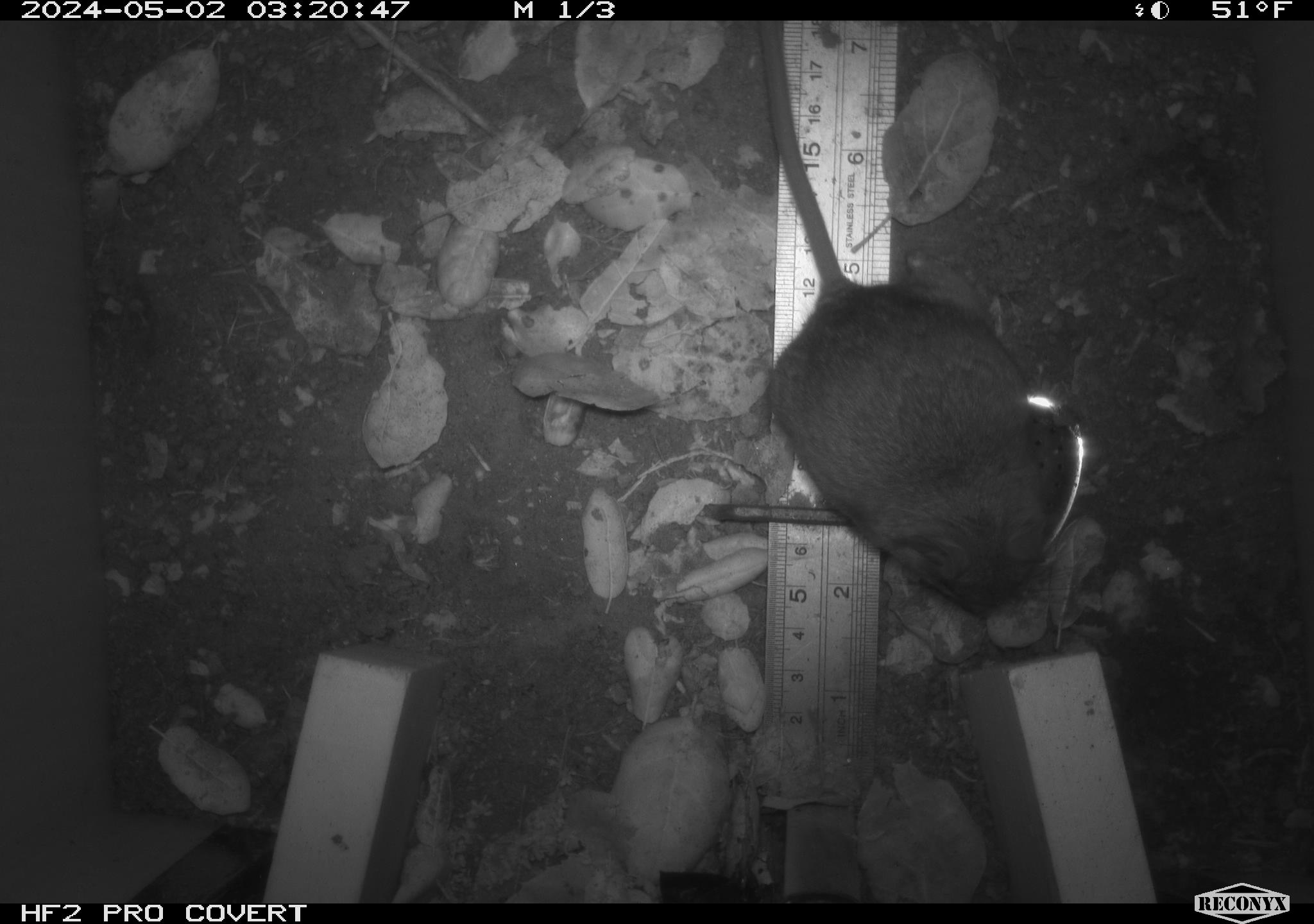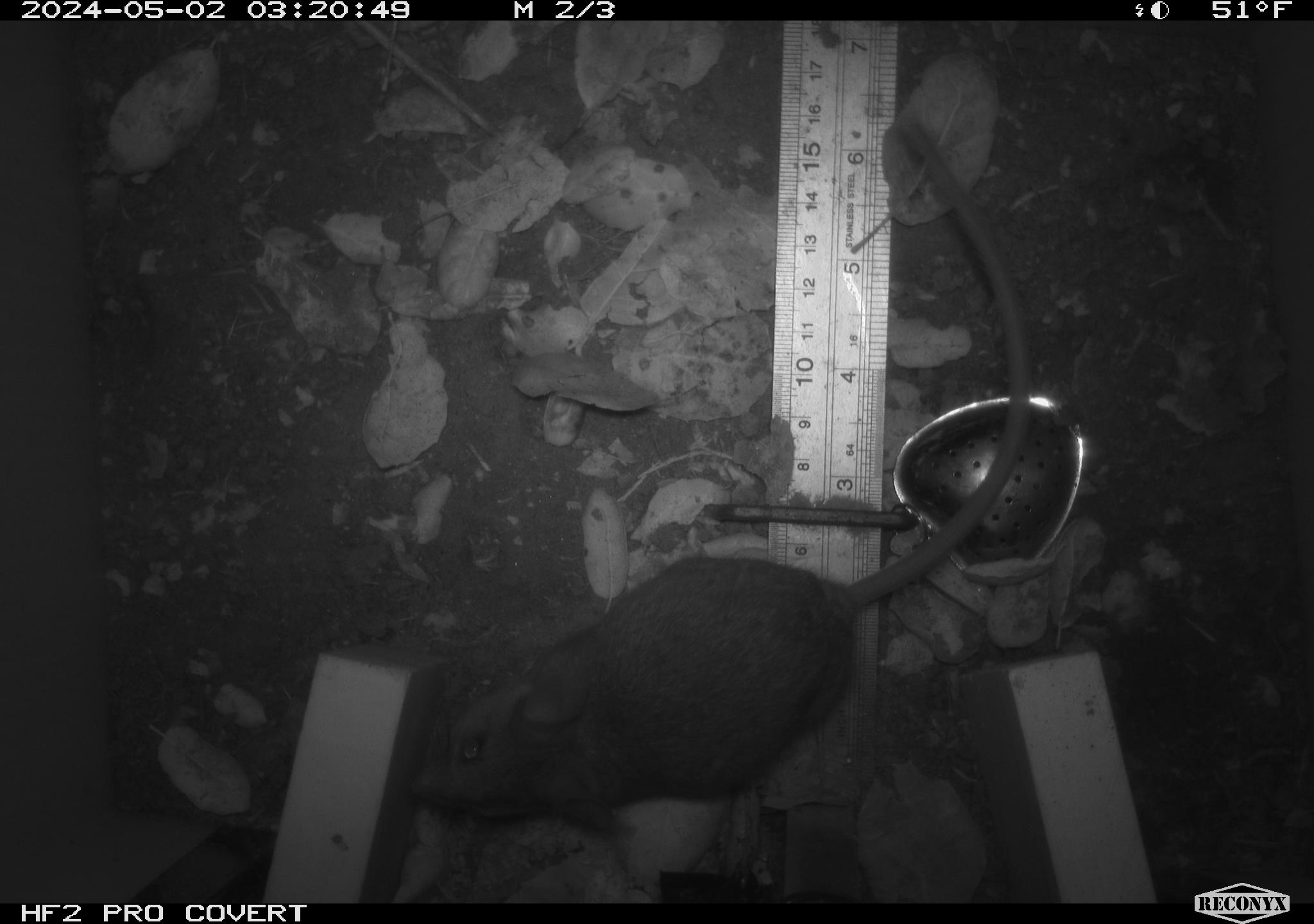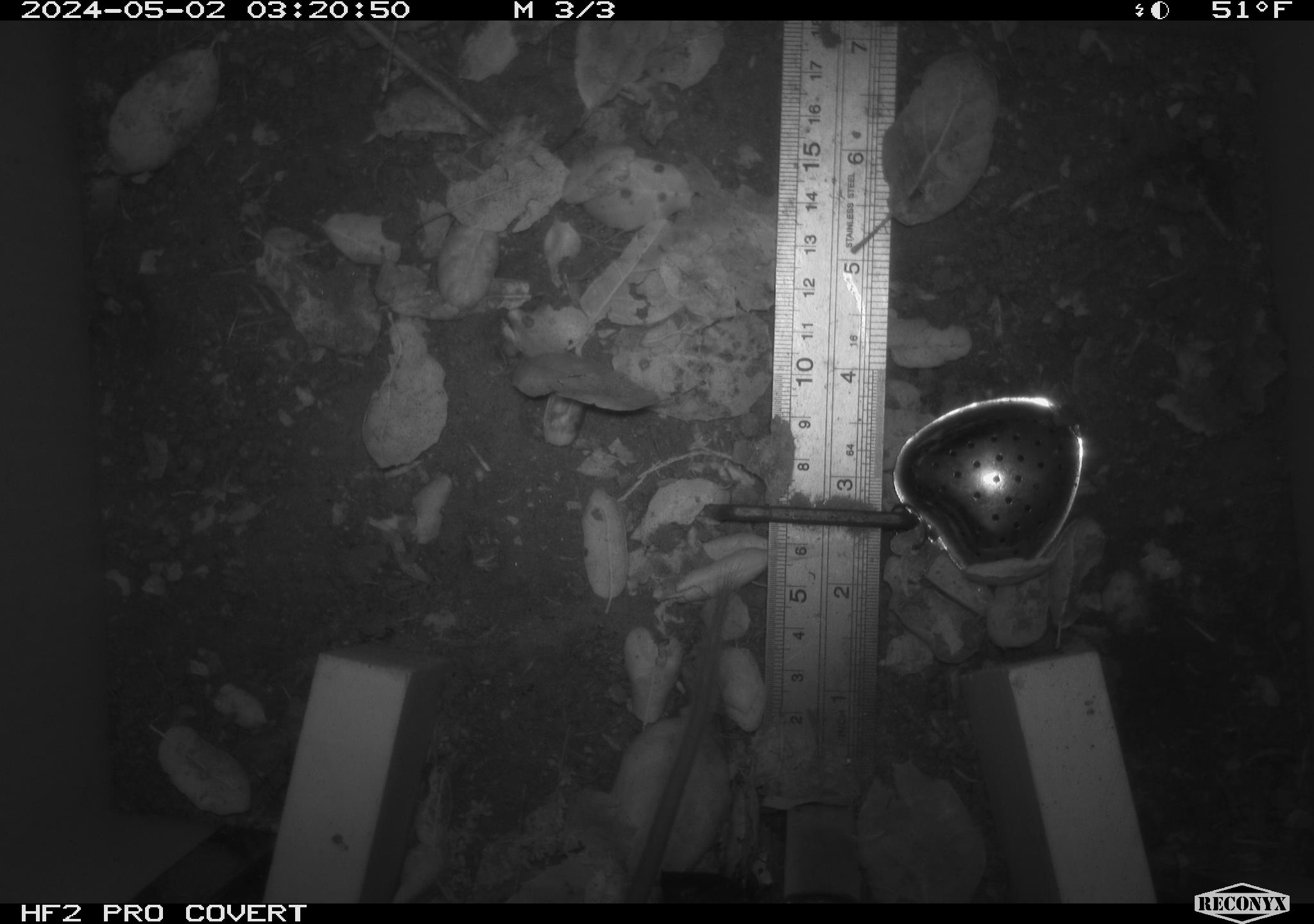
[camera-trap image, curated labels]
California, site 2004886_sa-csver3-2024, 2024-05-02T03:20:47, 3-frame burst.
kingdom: Animalia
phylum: Chordata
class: Mammalia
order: Rodentia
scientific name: Rodentia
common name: rodent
Rodent (Rodentia).